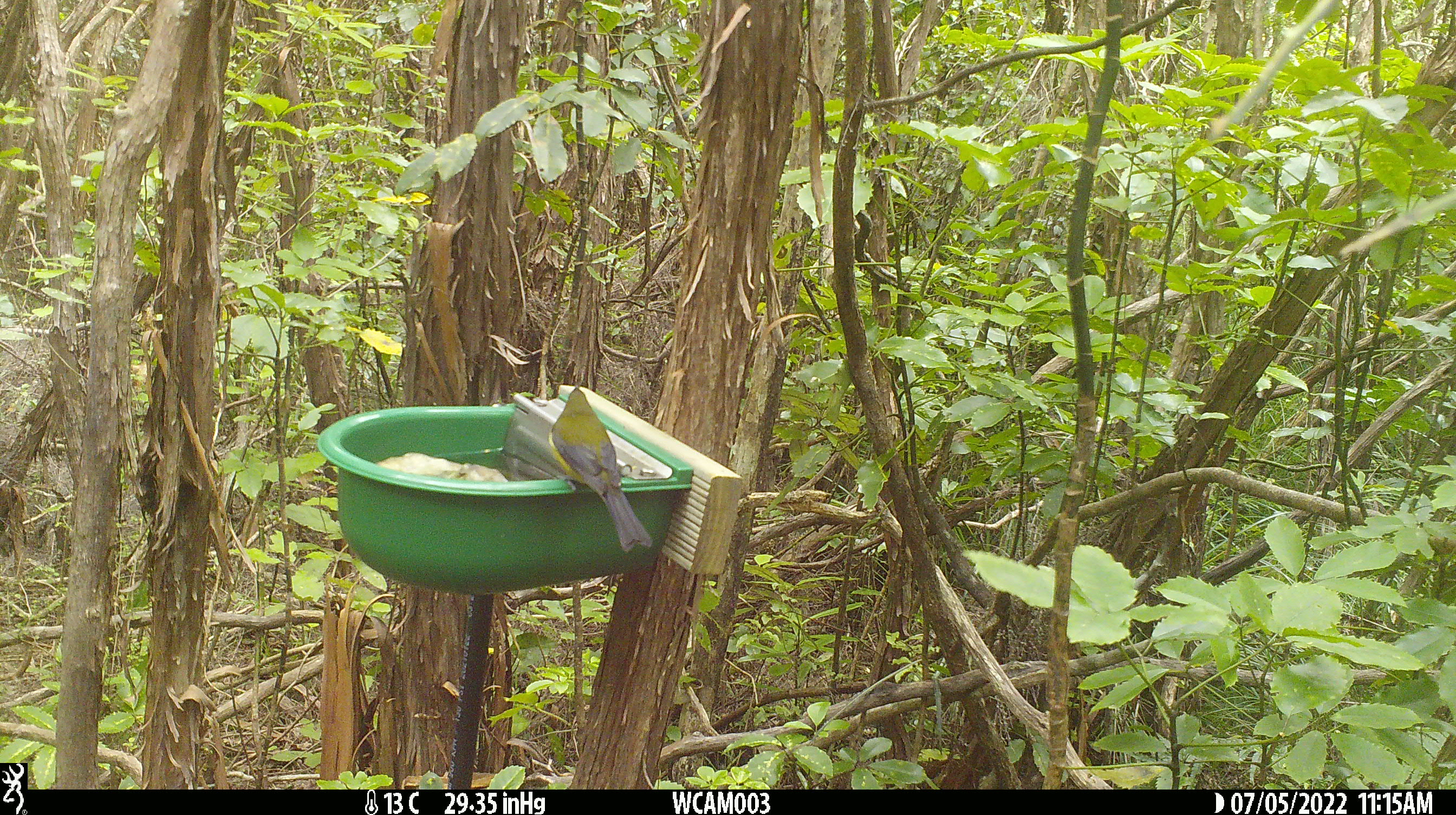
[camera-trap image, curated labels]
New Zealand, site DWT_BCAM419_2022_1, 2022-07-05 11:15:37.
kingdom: Animalia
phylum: Chordata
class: Aves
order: Passeriformes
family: Meliphagidae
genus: Anthornis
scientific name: Anthornis melanura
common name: new zealand bellbird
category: bellbird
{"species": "bellbird (new zealand bellbird) (Anthornis melanura)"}